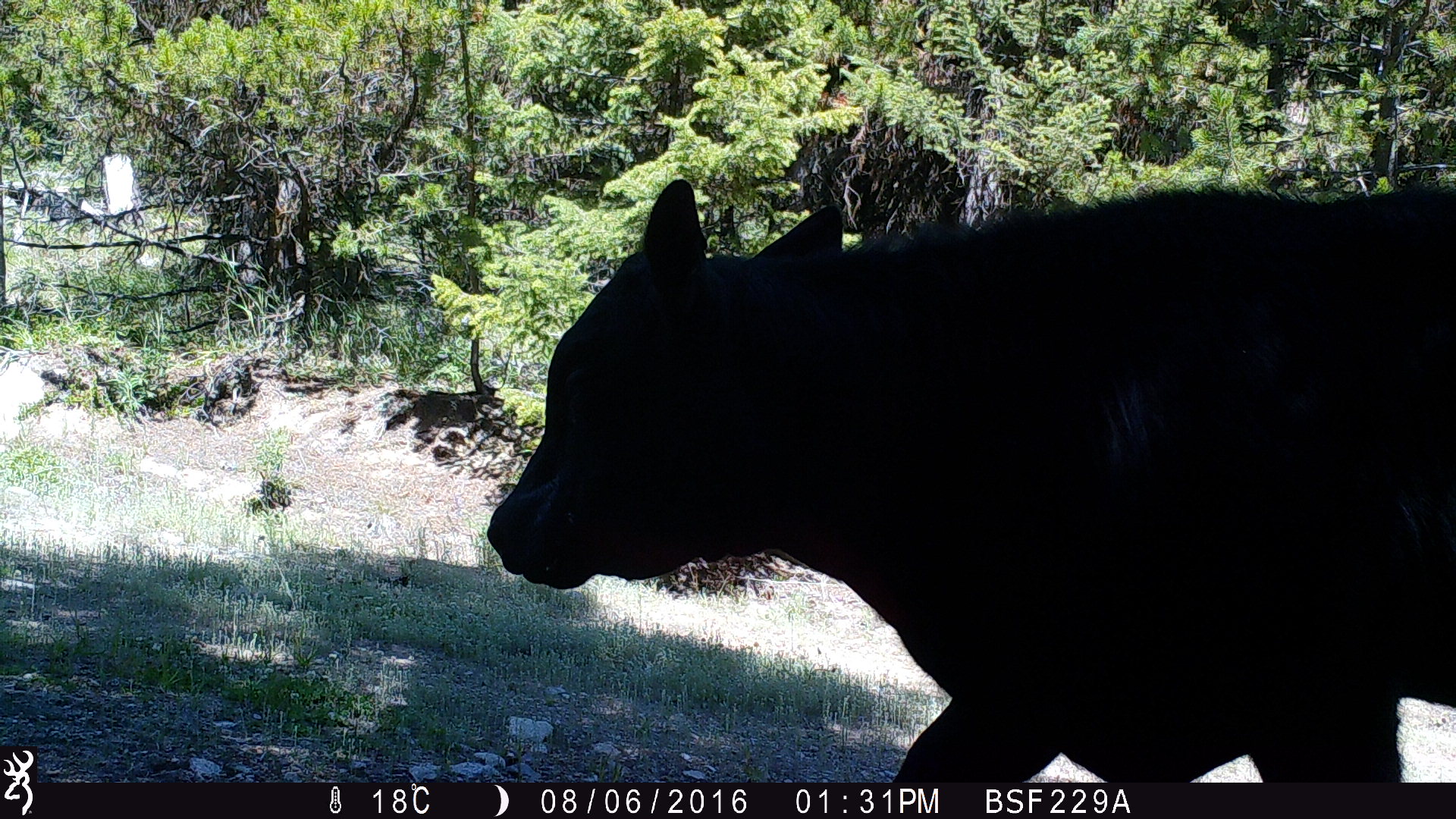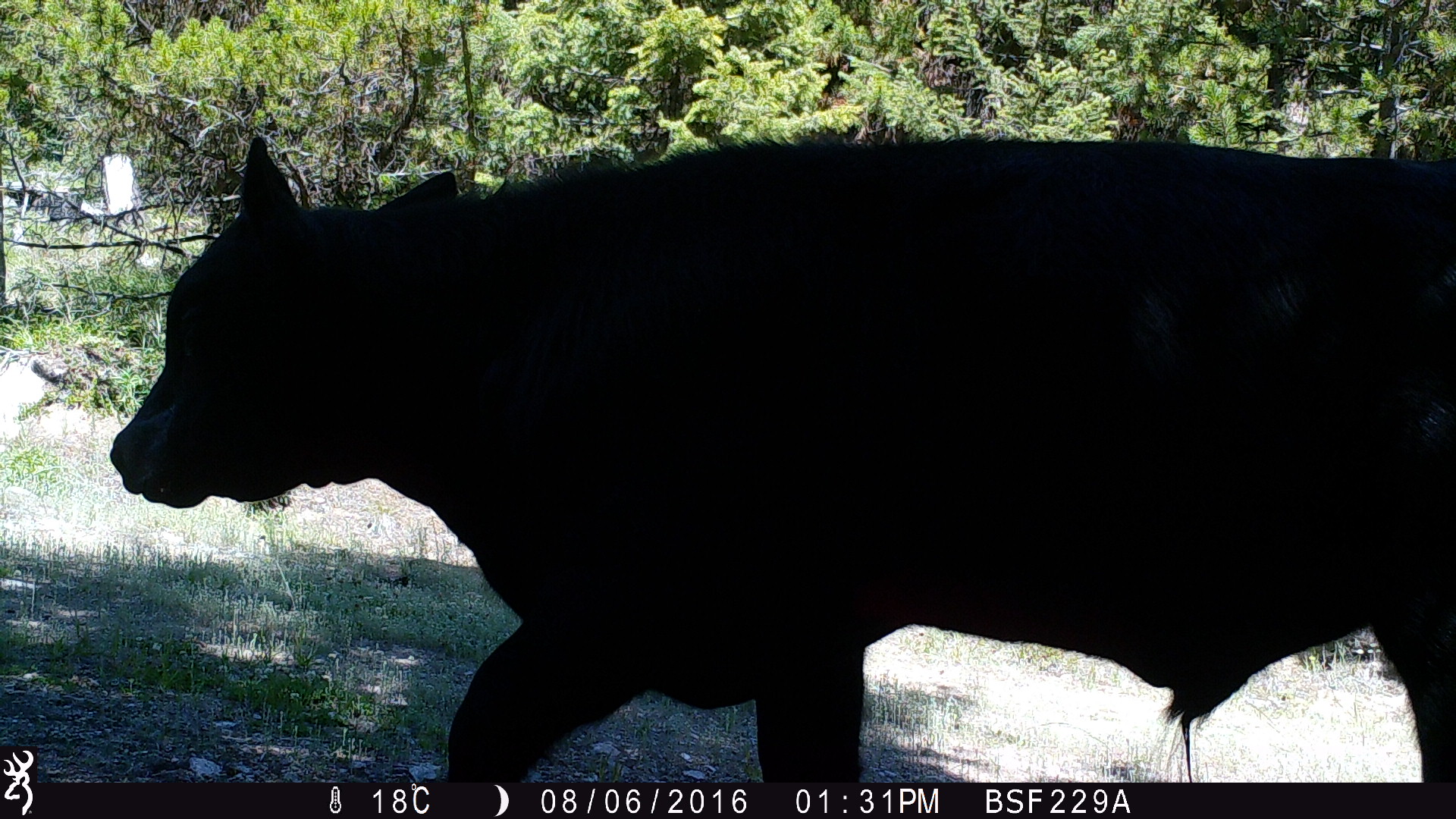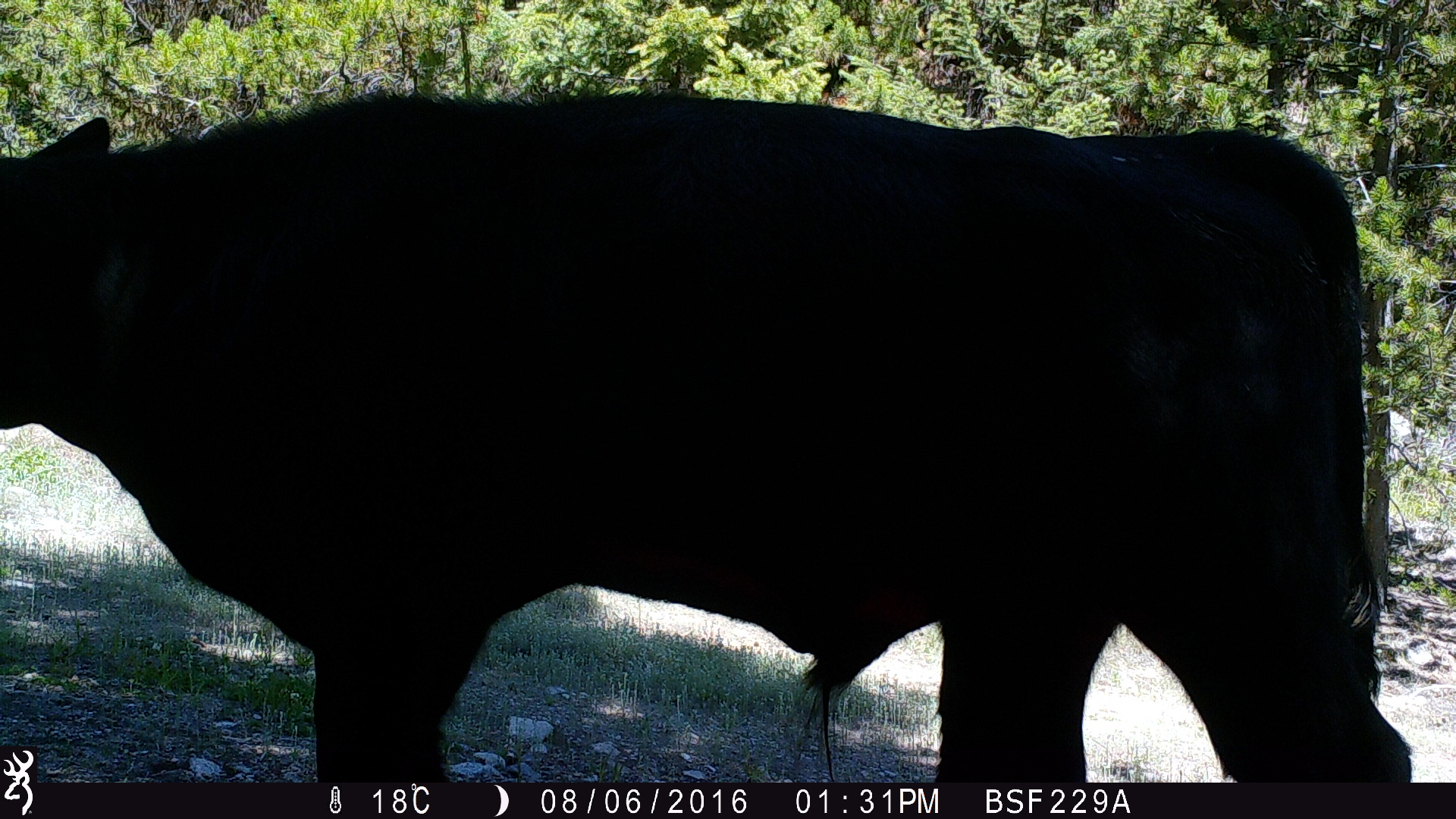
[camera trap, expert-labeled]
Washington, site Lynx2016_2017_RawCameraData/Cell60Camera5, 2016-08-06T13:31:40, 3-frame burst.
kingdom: Animalia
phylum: Chordata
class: Mammalia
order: Artiodactyla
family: Bovidae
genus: Bos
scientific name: Bos taurus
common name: domestic cattle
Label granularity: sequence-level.